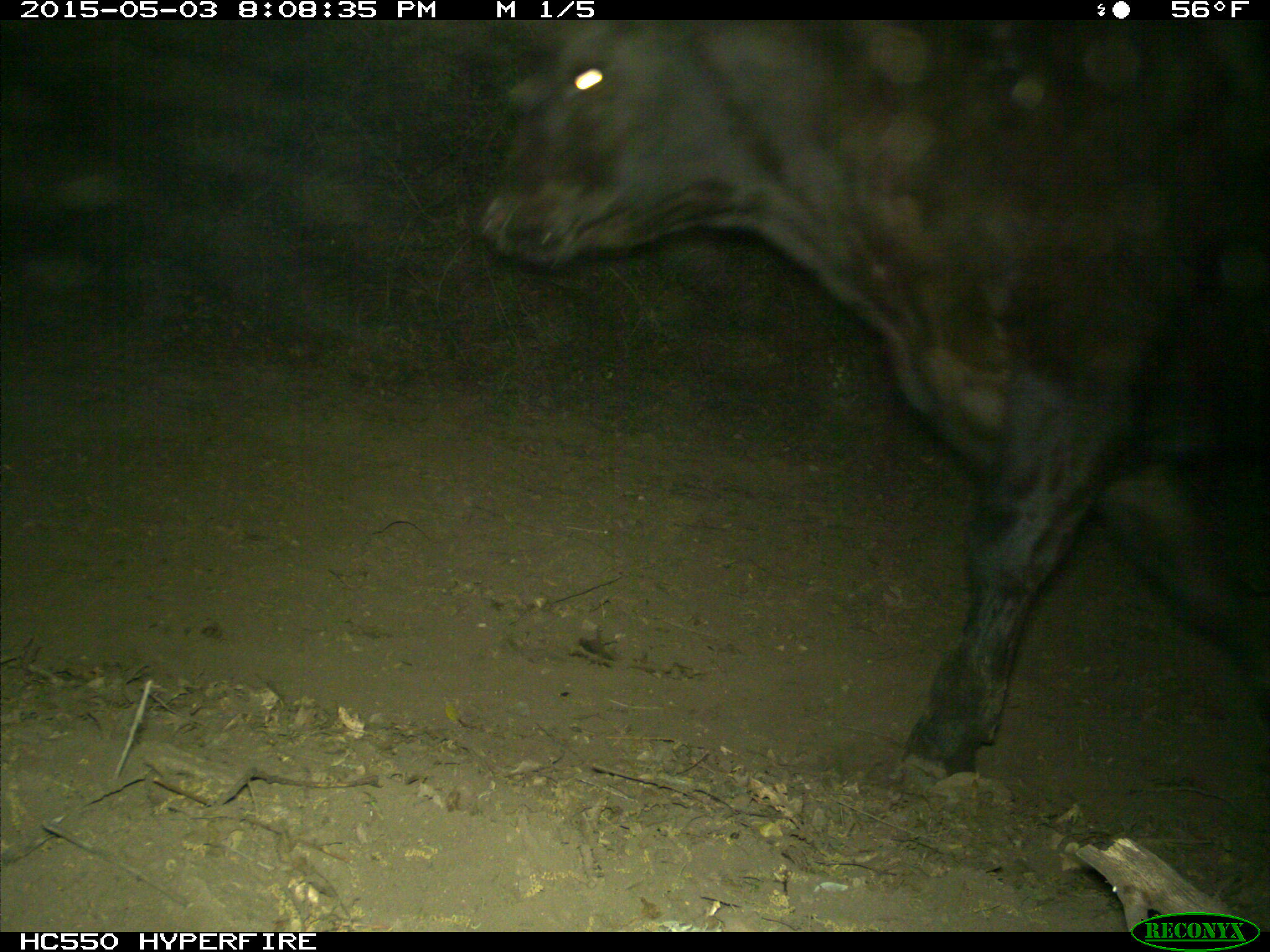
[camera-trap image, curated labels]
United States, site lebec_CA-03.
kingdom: Animalia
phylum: Chordata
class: Mammalia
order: Artiodactyla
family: Bovidae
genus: Bos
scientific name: Bos taurus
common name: domestic cow